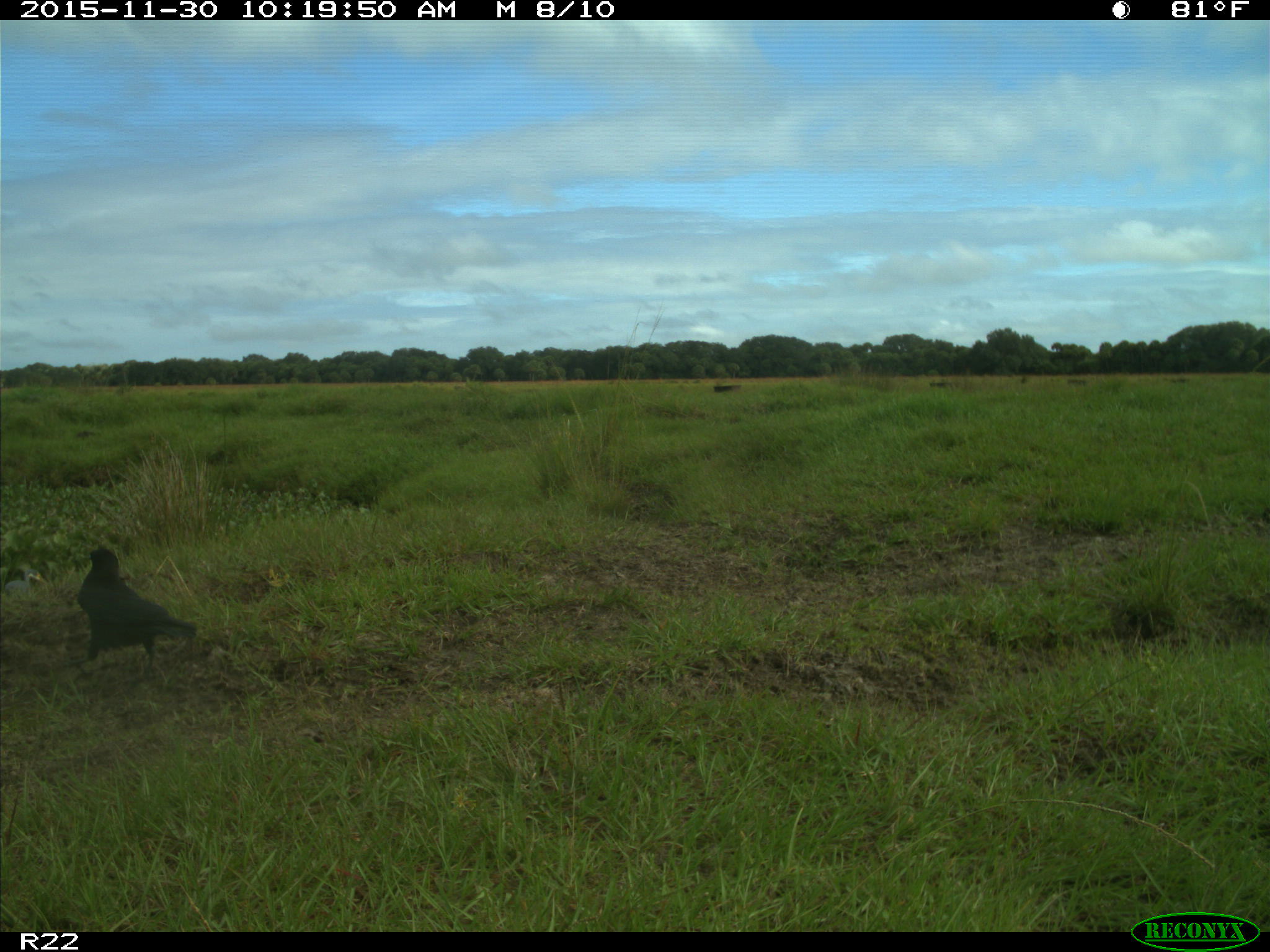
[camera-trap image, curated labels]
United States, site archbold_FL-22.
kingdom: Animalia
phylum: Chordata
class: Aves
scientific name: Aves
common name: birds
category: unidentified bird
Unidentified bird (birds) (Aves).